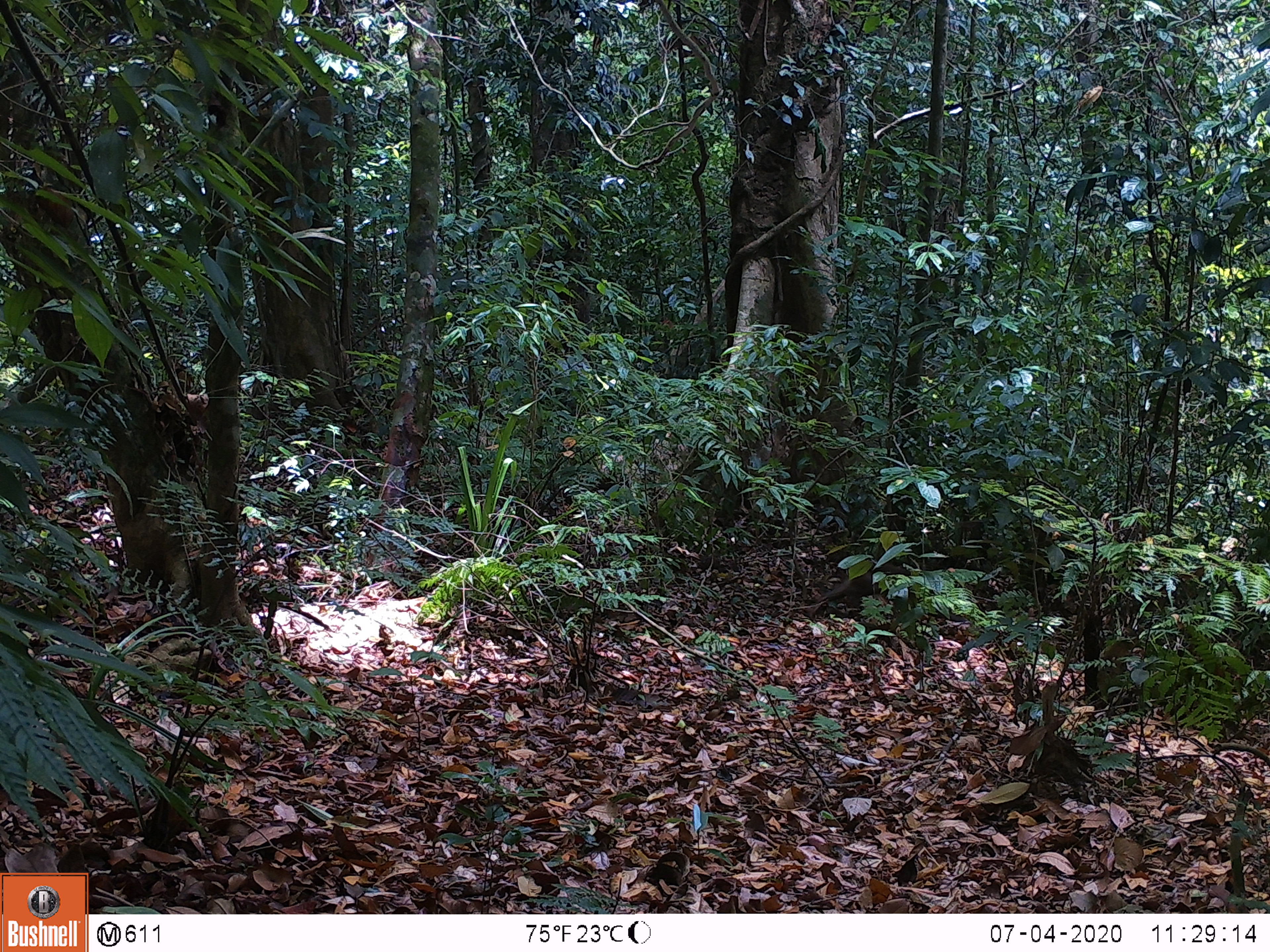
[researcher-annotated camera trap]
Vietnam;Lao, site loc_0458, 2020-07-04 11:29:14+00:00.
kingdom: Animalia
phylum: Chordata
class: Mammalia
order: Primates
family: Cercopithecidae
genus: Macaca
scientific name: Macaca arctoides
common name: stump-tailed macaque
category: stump tailed macaque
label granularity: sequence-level